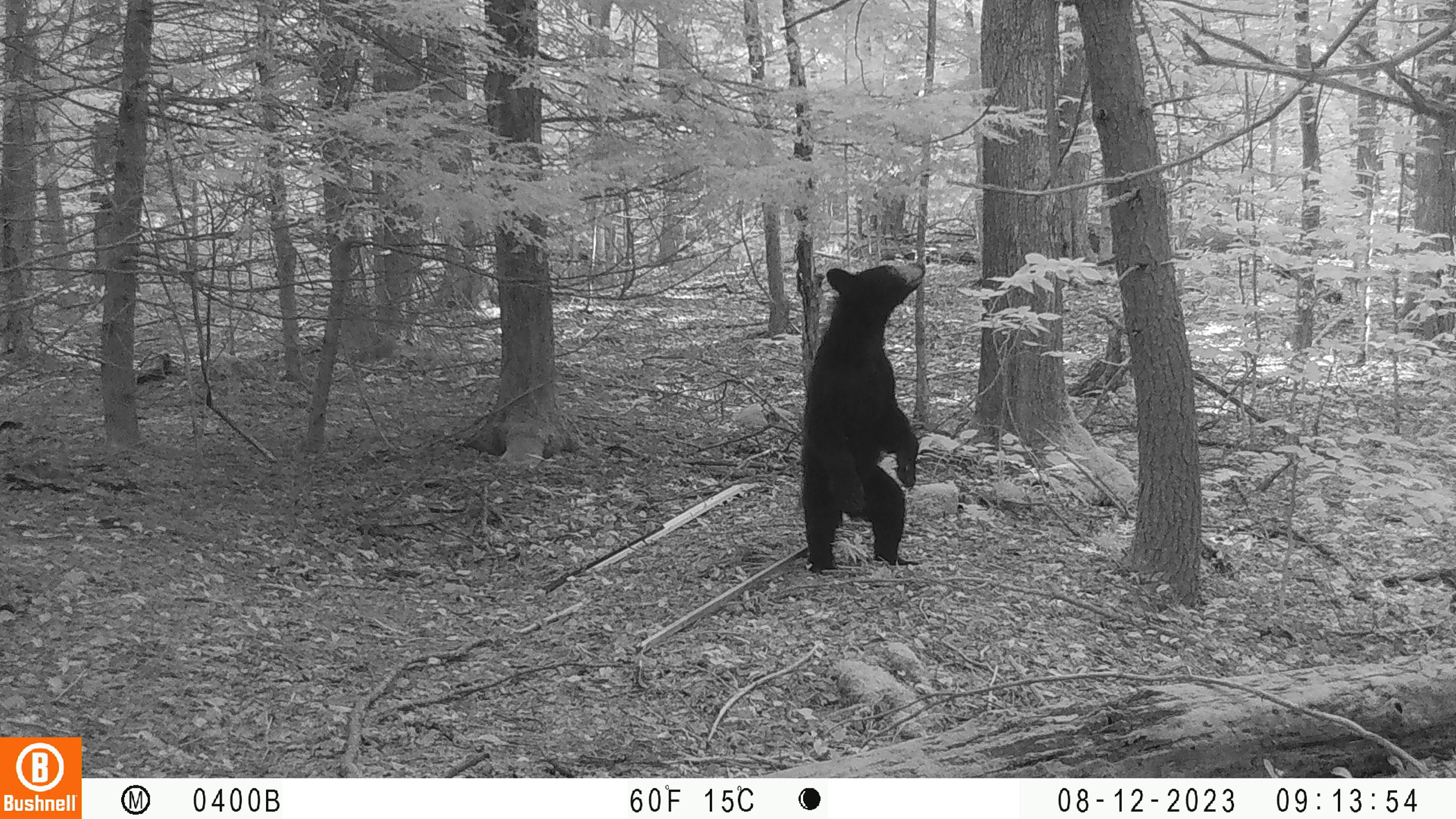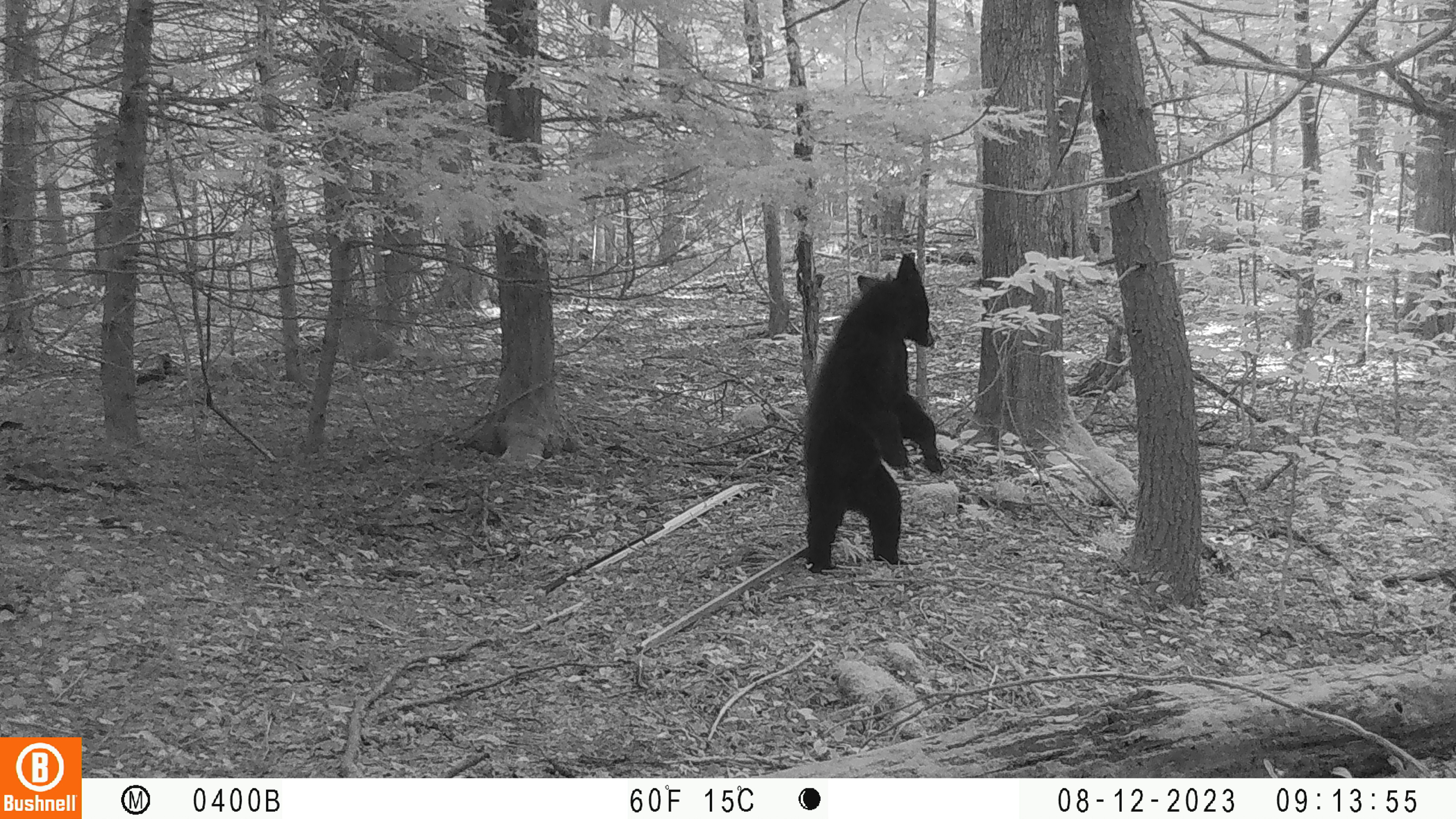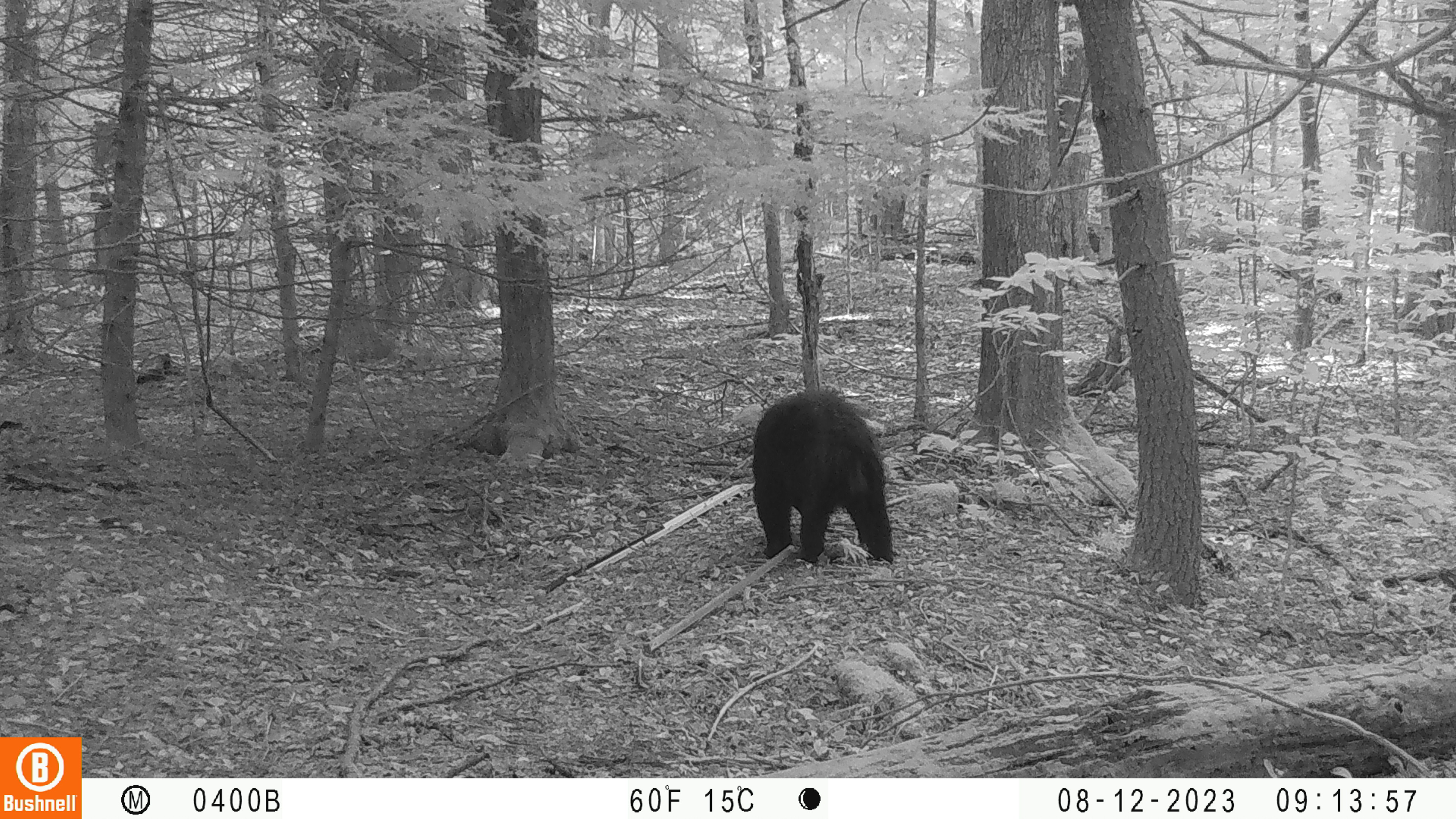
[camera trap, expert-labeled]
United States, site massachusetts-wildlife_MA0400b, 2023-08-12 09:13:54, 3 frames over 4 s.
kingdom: Animalia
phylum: Chordata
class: Mammalia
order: Carnivora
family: Ursidae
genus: Ursus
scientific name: Ursus americanus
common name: black bear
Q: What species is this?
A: Black bear (Ursus americanus).